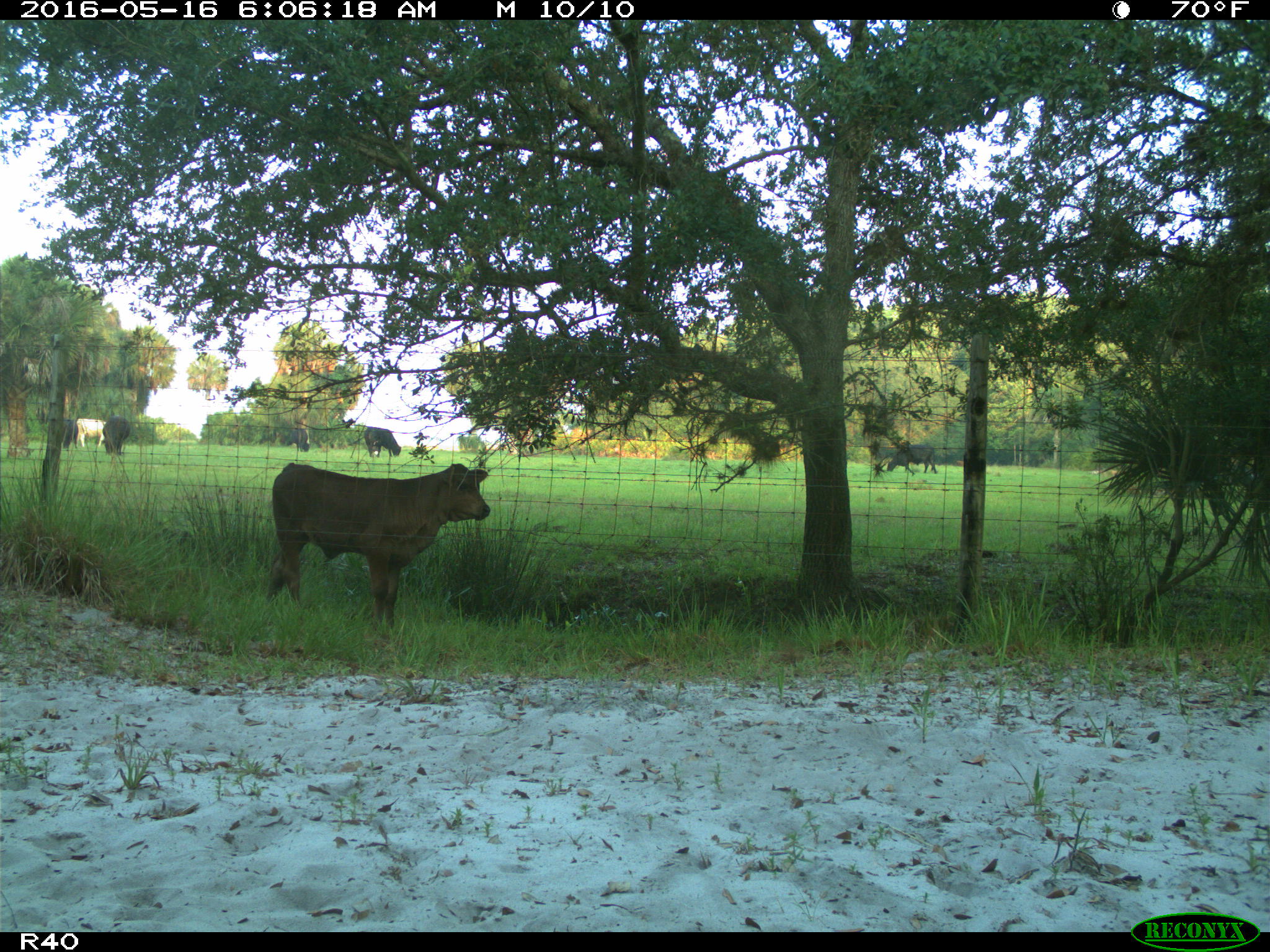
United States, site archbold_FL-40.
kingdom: Animalia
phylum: Chordata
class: Mammalia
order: Artiodactyla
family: Bovidae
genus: Bos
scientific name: Bos taurus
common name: domestic cow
Bos taurus (domestic cow).